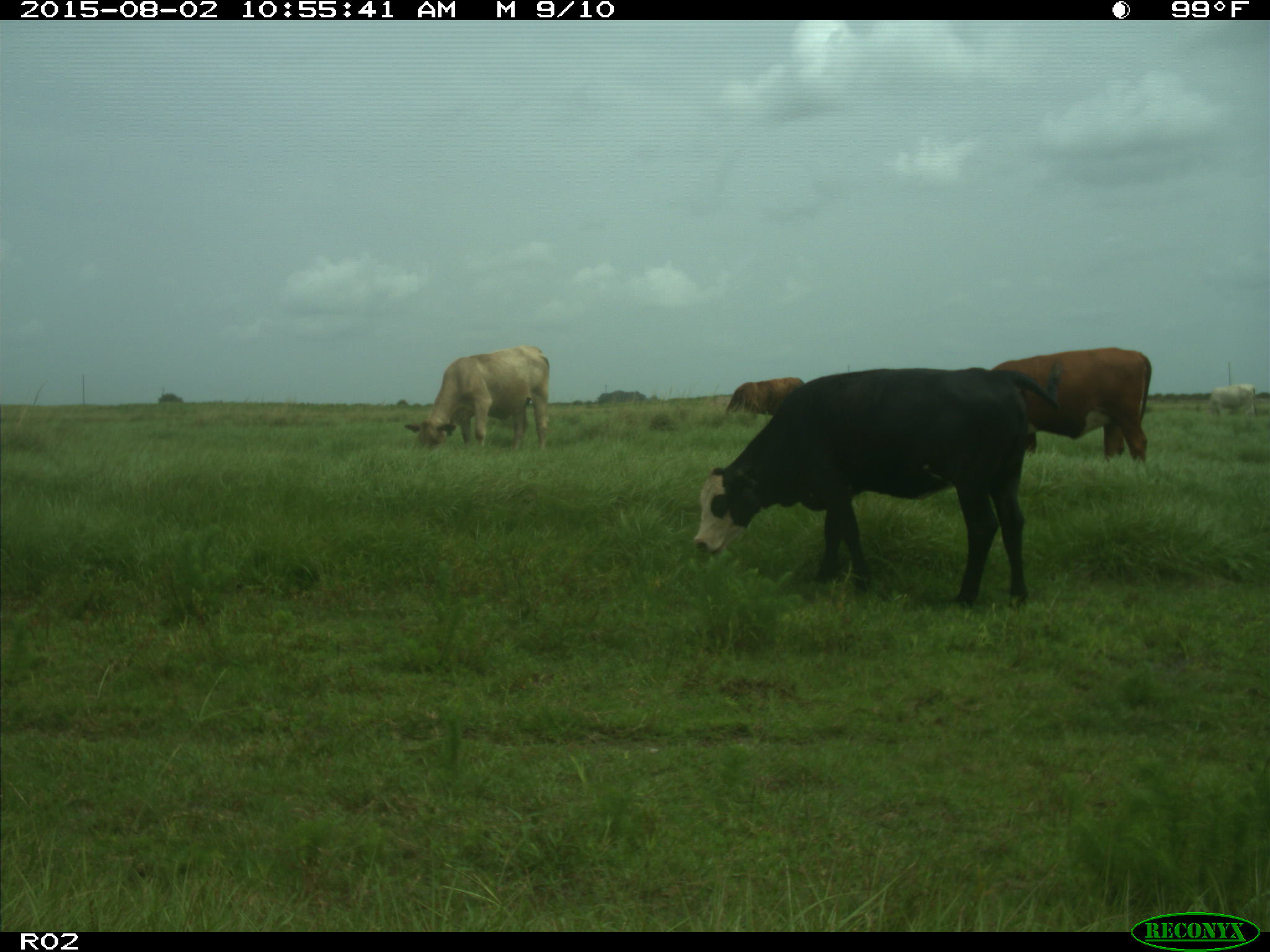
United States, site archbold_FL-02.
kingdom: Animalia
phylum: Chordata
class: Mammalia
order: Artiodactyla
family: Bovidae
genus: Bos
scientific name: Bos taurus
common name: domestic cow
Bos taurus (domestic cow).